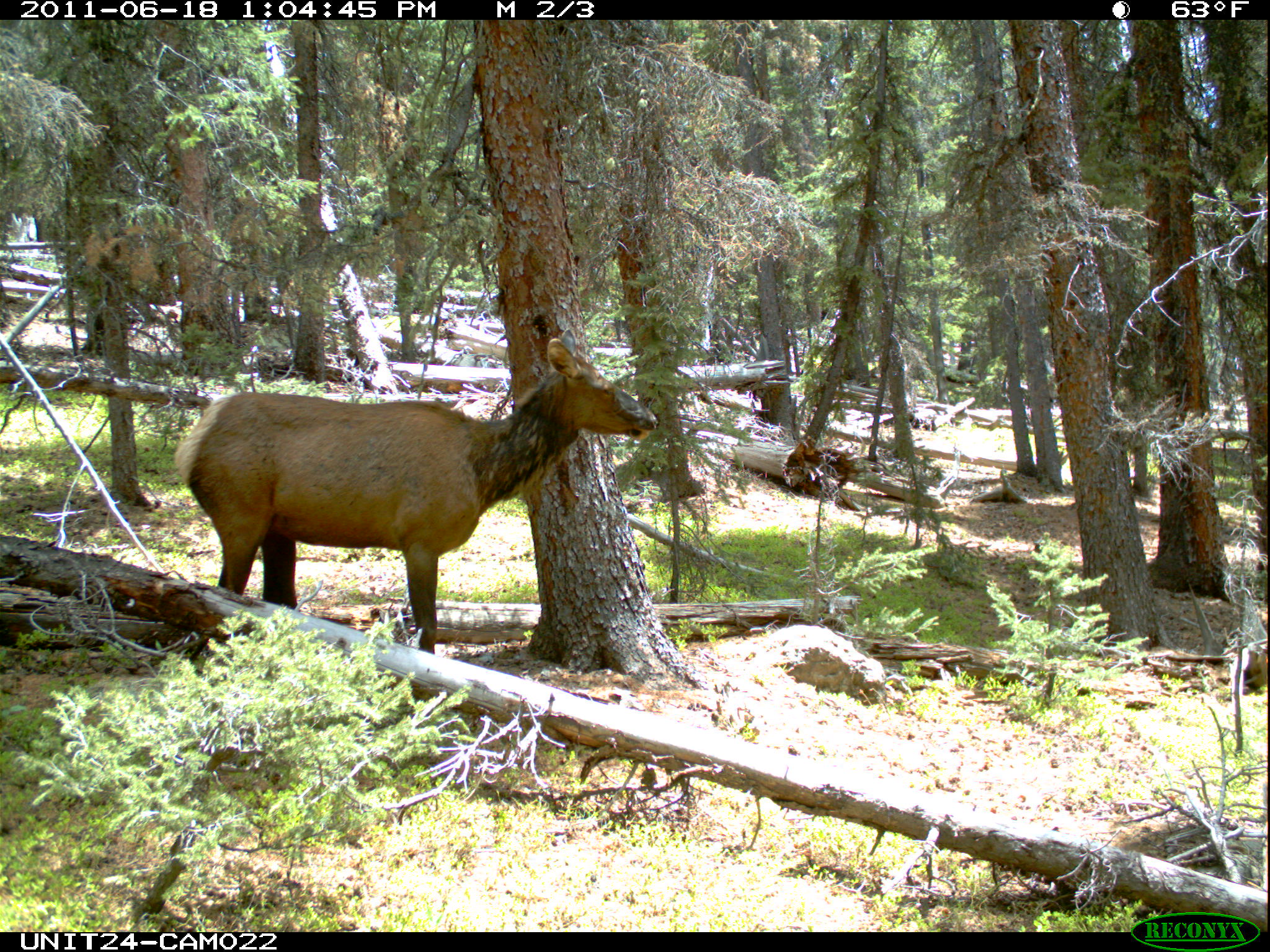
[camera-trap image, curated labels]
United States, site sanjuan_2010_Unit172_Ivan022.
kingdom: Animalia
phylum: Chordata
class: Mammalia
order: Artiodactyla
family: Cervidae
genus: Cervus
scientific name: Cervus elaphus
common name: red deer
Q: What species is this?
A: Cervus elaphus (red deer).